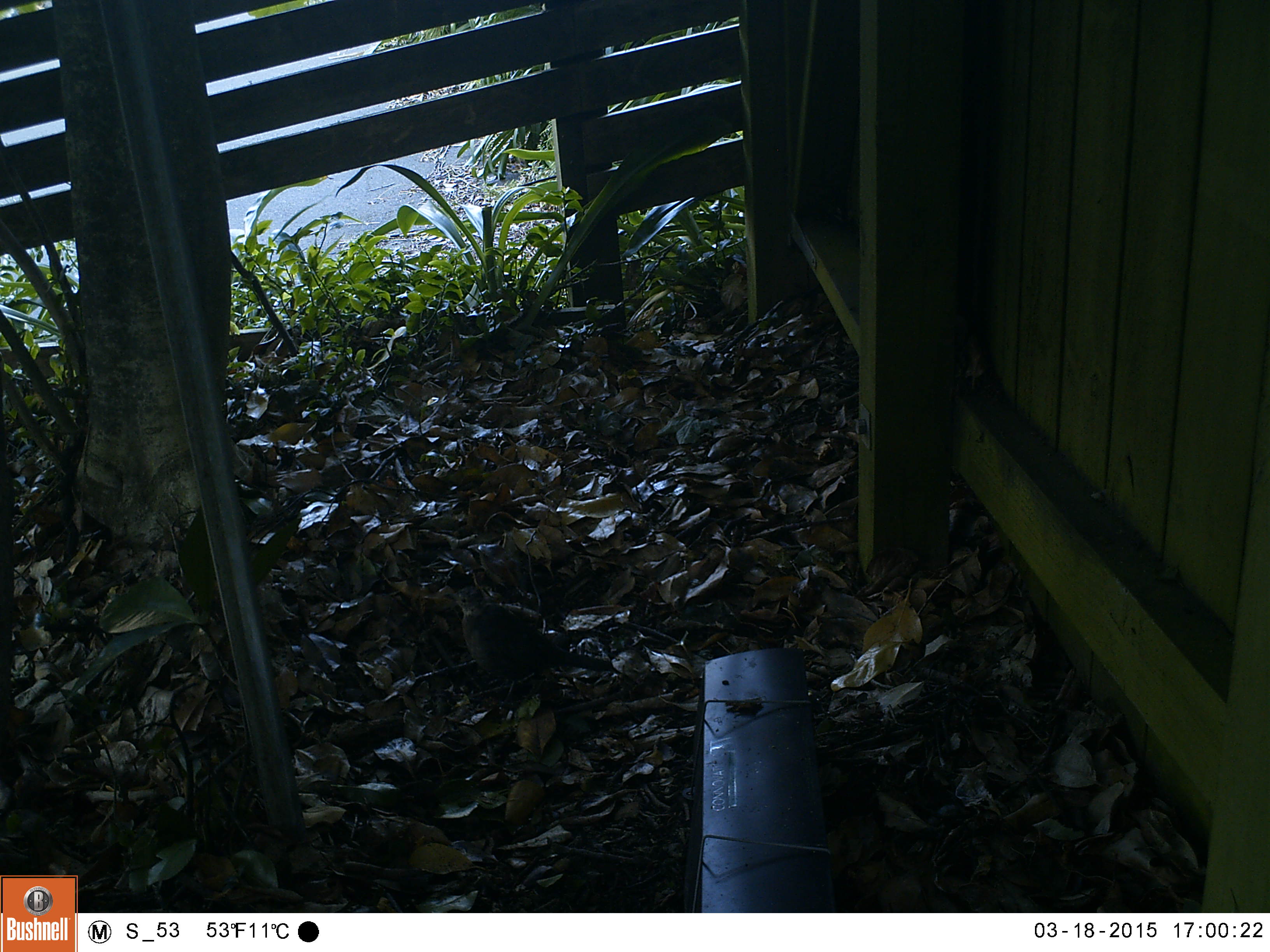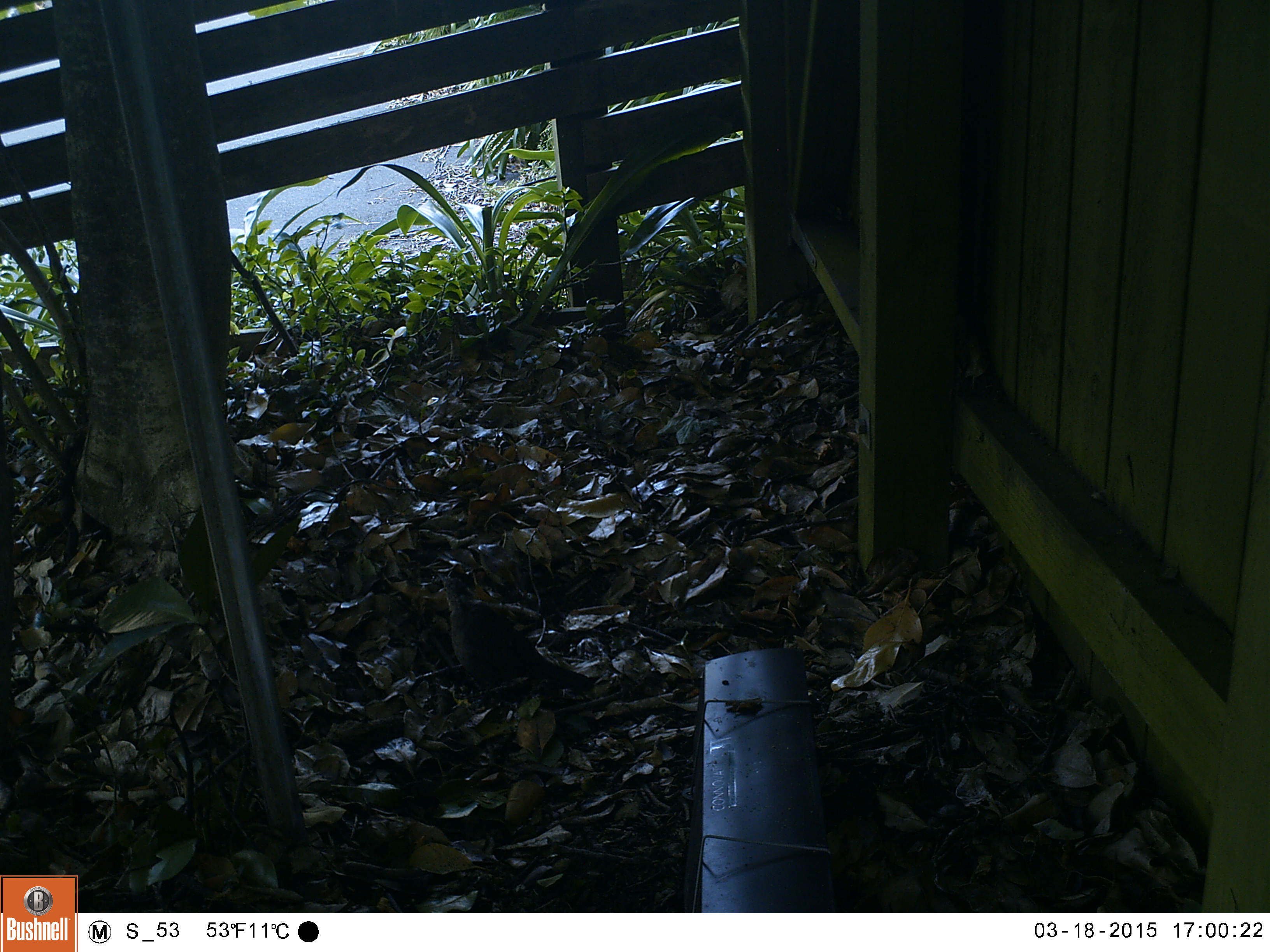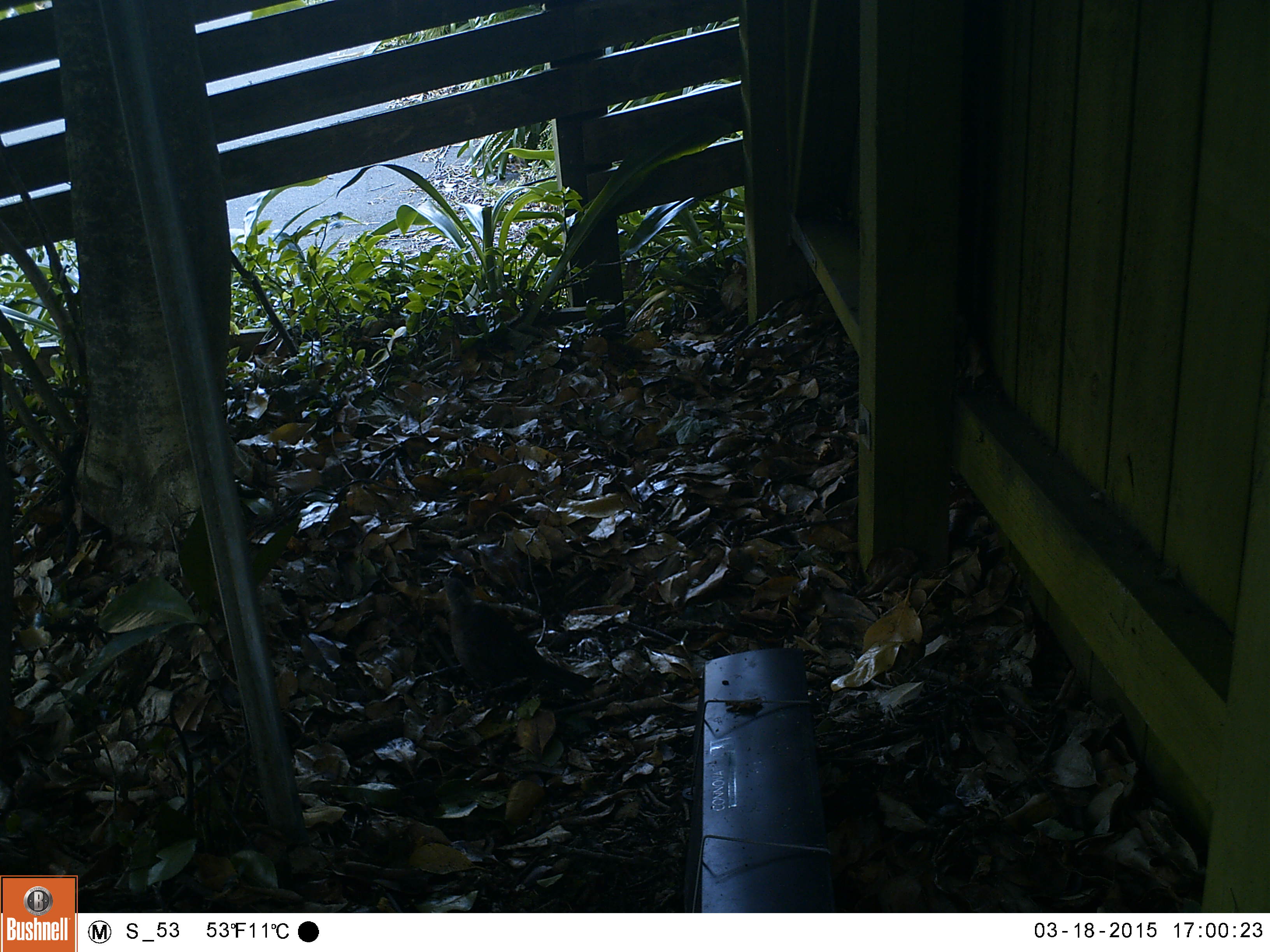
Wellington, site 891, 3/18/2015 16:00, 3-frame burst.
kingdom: Animalia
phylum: Chordata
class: Aves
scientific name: Aves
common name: bird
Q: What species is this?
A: Bird (Aves).